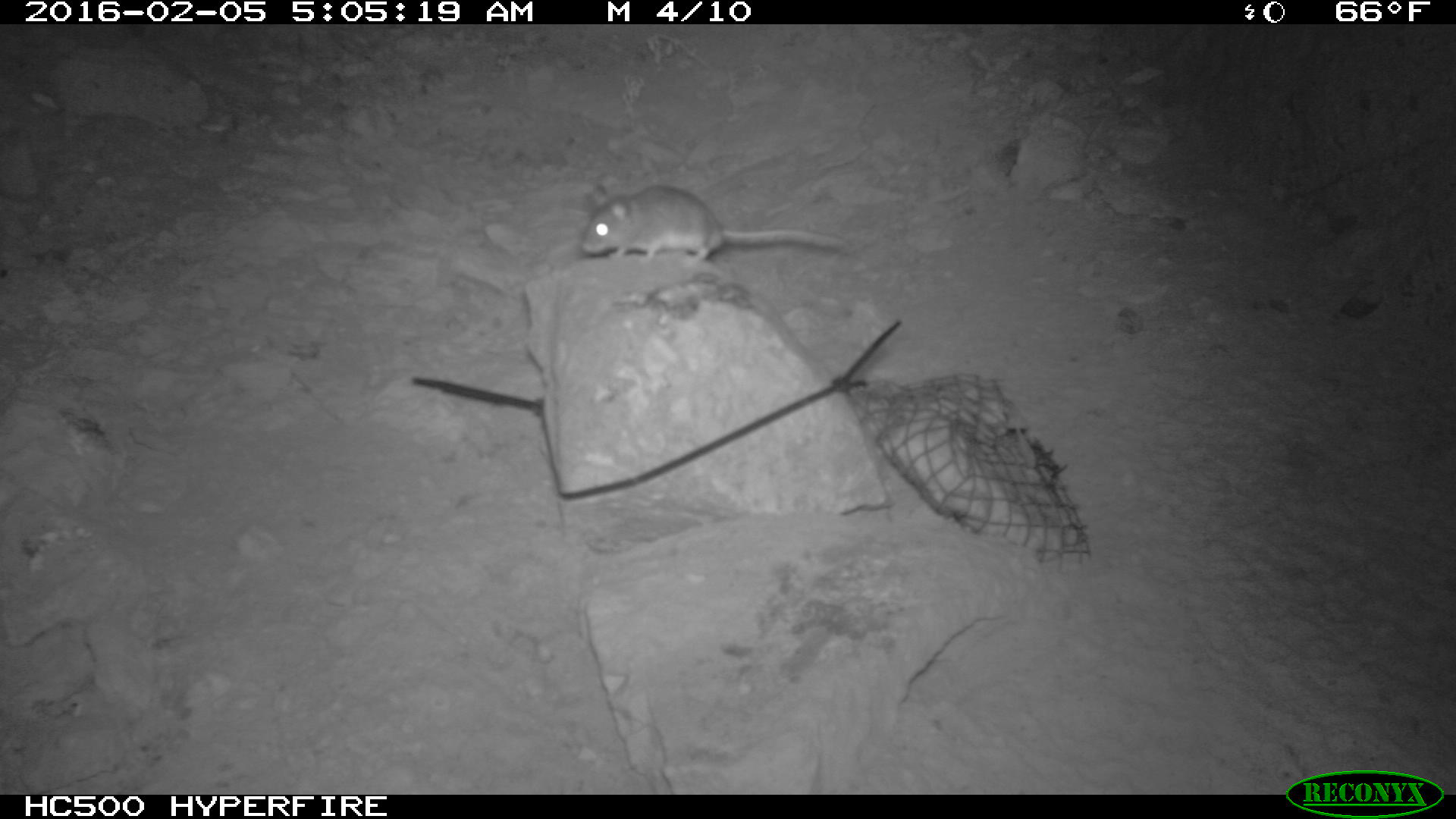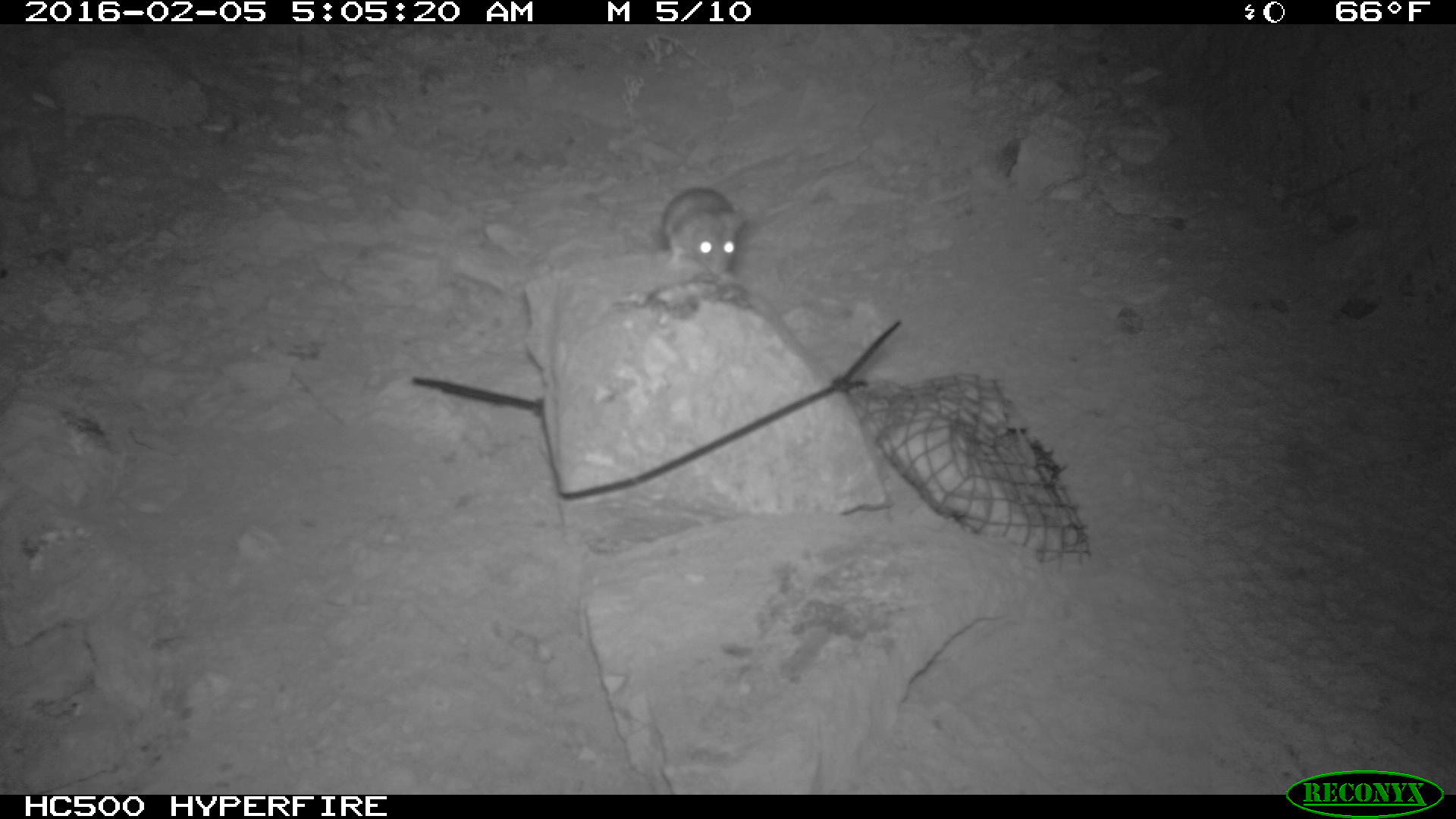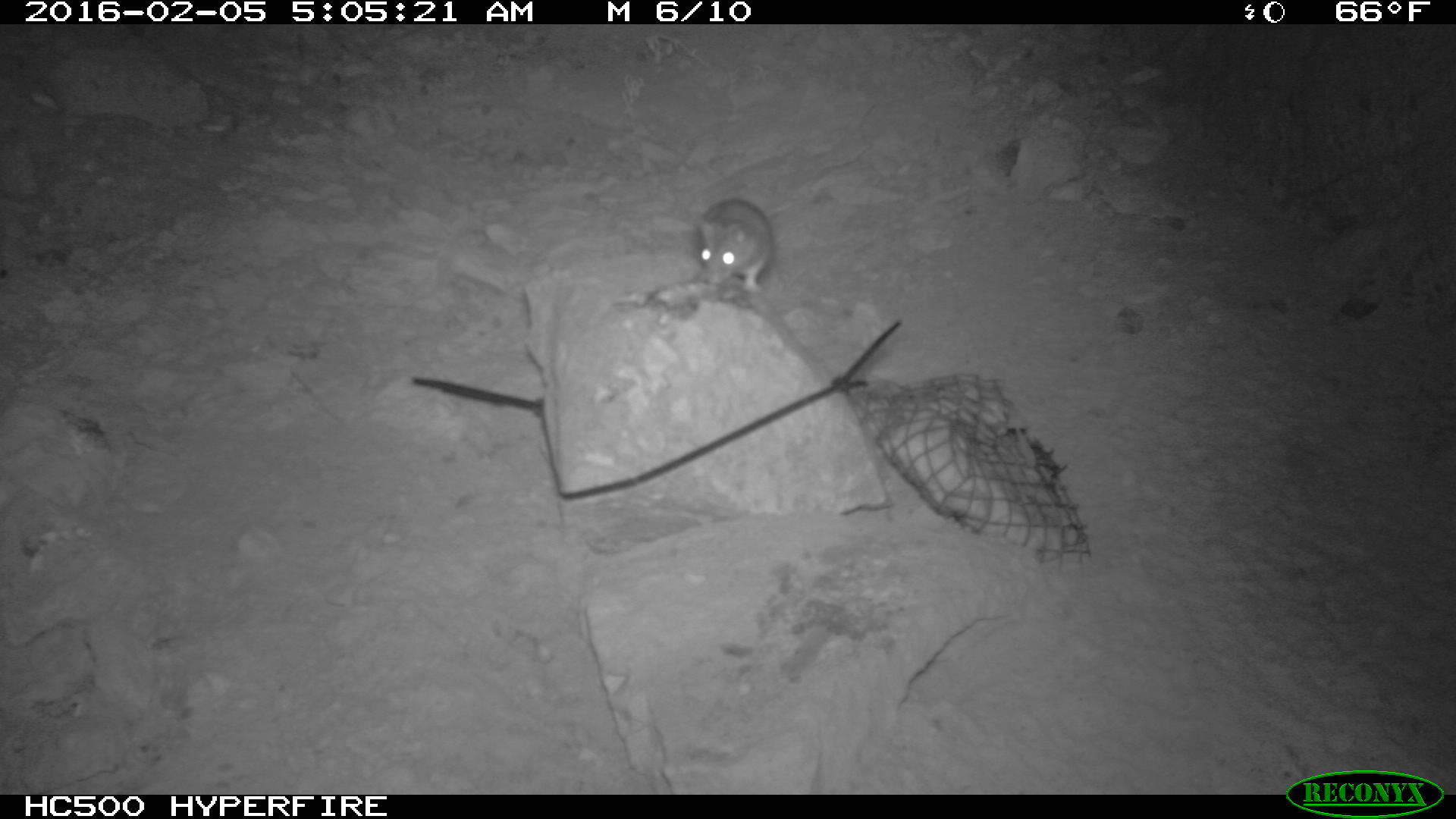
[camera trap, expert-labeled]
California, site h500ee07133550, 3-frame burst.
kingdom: Animalia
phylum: Chordata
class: Mammalia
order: Rodentia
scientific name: Rodentia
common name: rodent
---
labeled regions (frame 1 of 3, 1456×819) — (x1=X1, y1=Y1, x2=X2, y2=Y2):
rodent: (x1=581, y1=180, x2=846, y2=266)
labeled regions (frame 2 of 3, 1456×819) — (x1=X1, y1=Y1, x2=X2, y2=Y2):
rodent: (x1=660, y1=185, x2=746, y2=277)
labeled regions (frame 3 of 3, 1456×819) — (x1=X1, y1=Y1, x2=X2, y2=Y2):
rodent: (x1=694, y1=197, x2=775, y2=300)